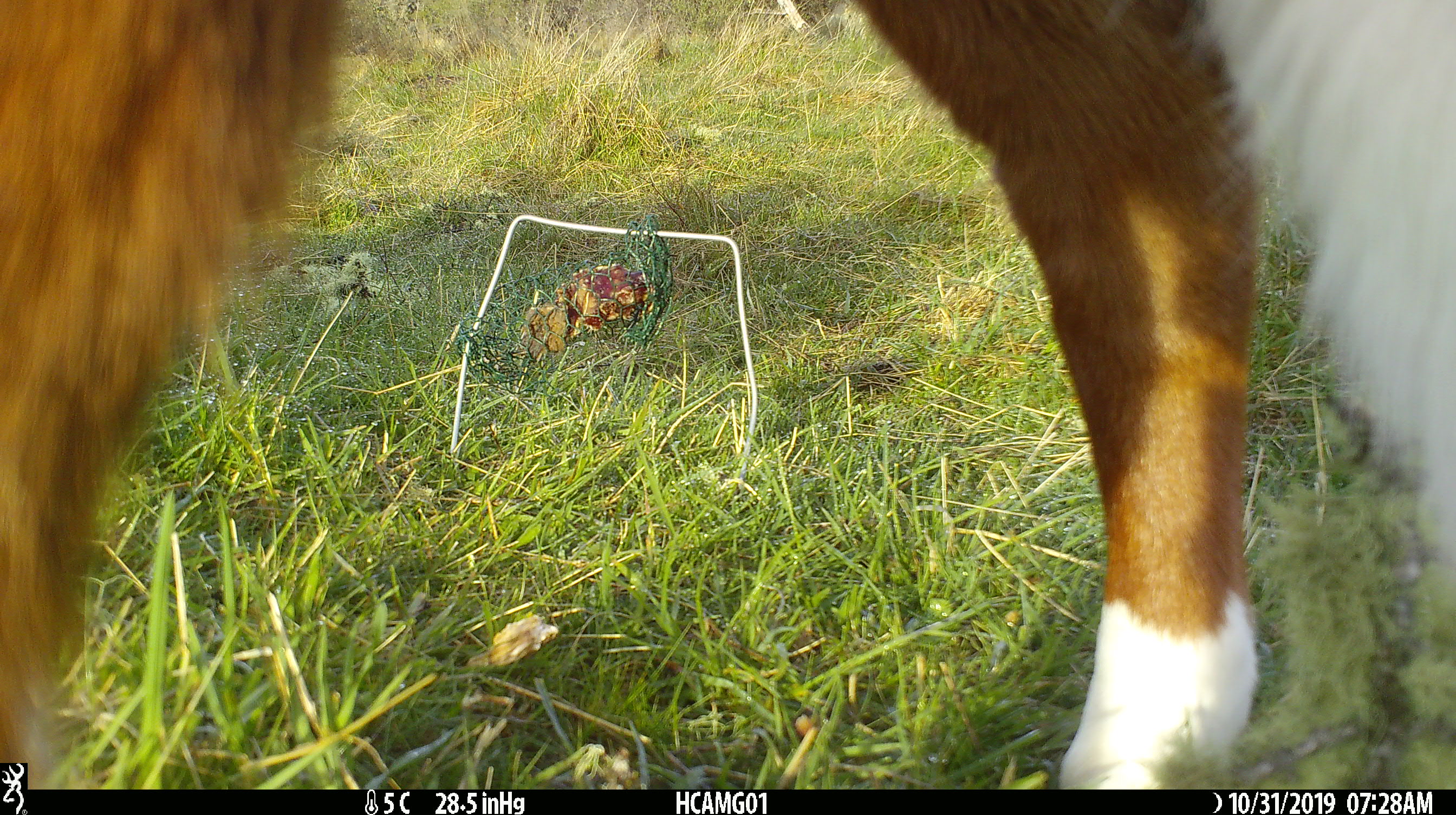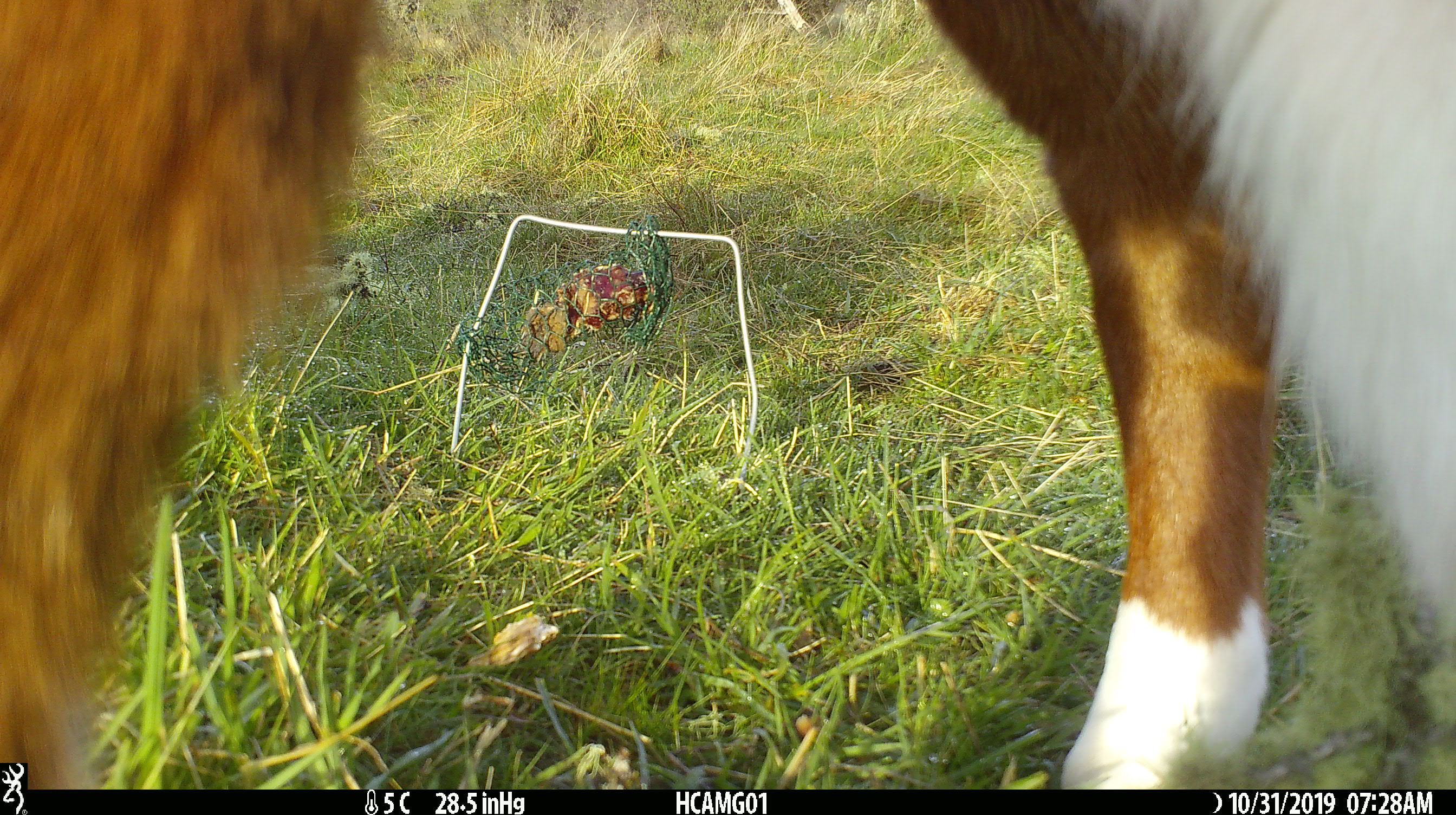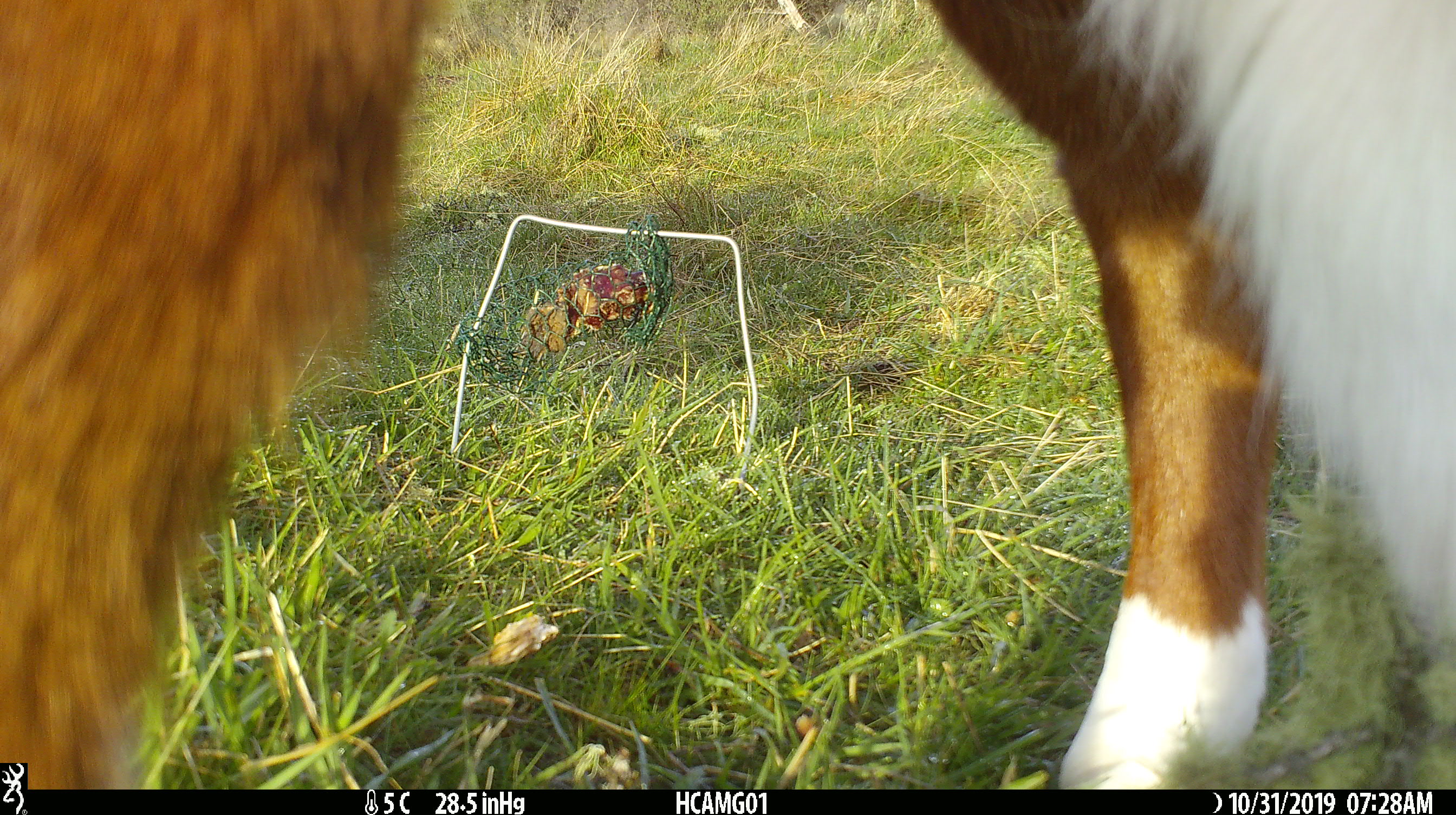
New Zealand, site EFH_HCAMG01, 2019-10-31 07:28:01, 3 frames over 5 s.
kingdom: Animalia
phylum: Chordata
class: Mammalia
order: Artiodactyla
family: Bovidae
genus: Bos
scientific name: Bos taurus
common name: domestic cow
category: cow